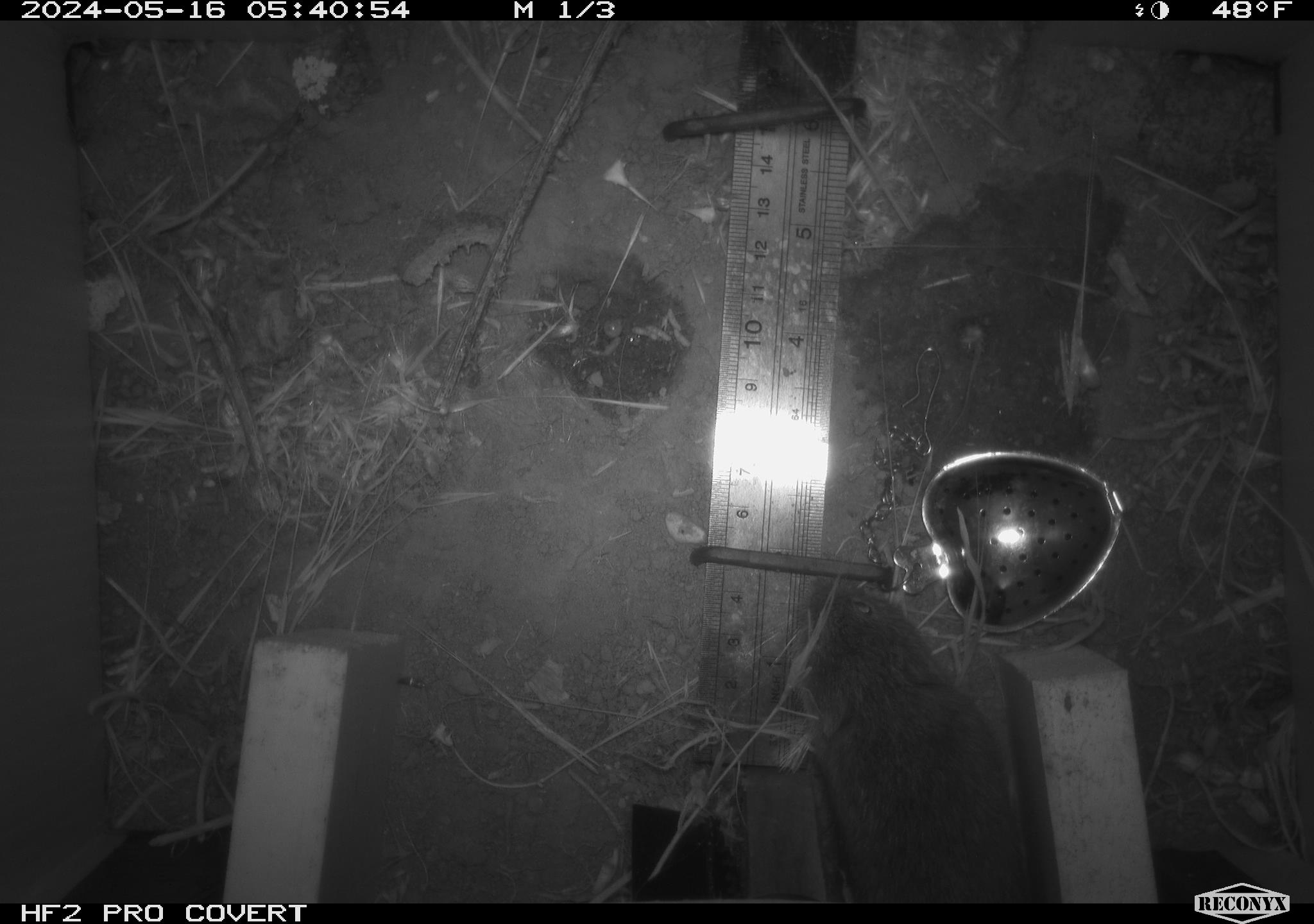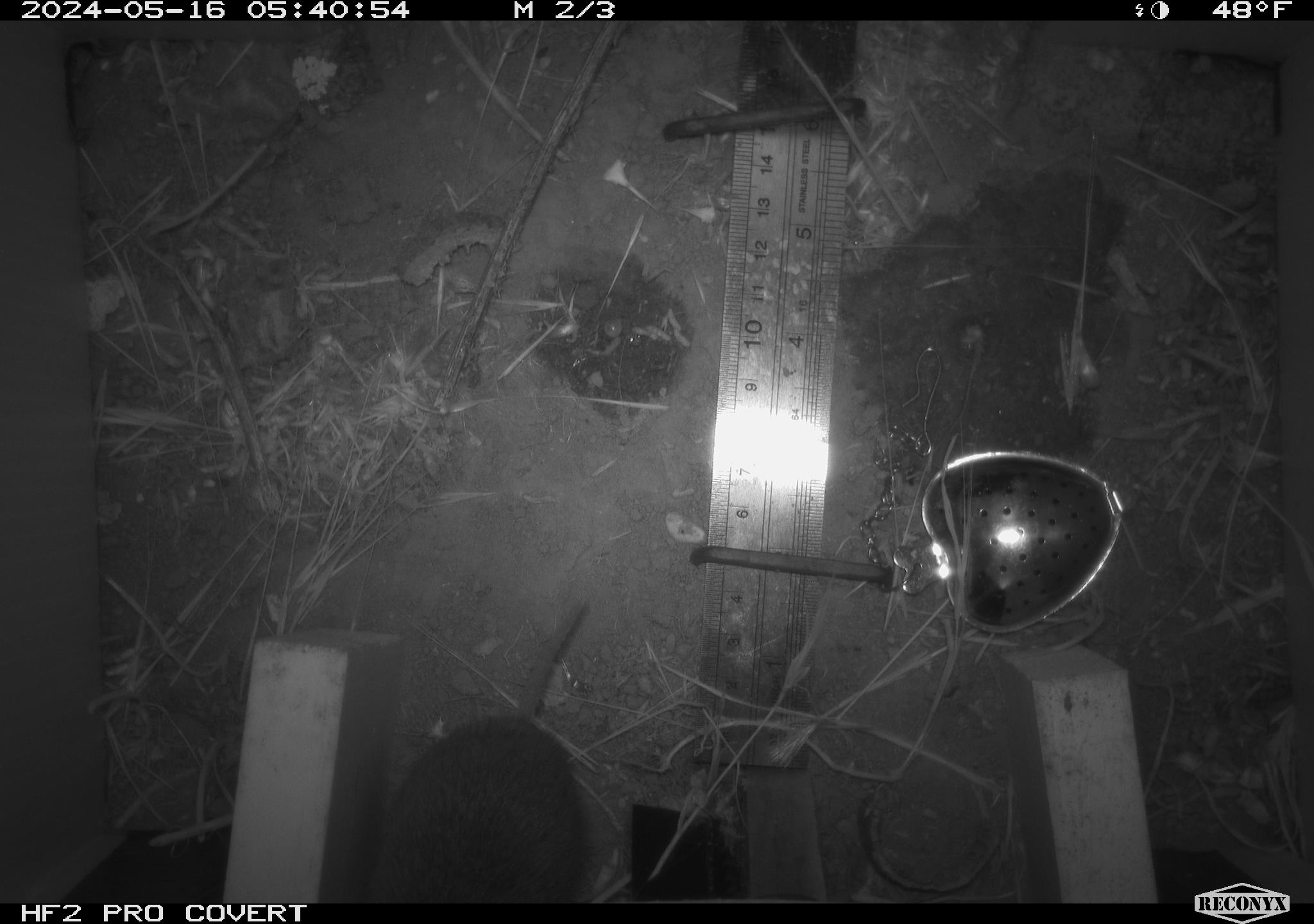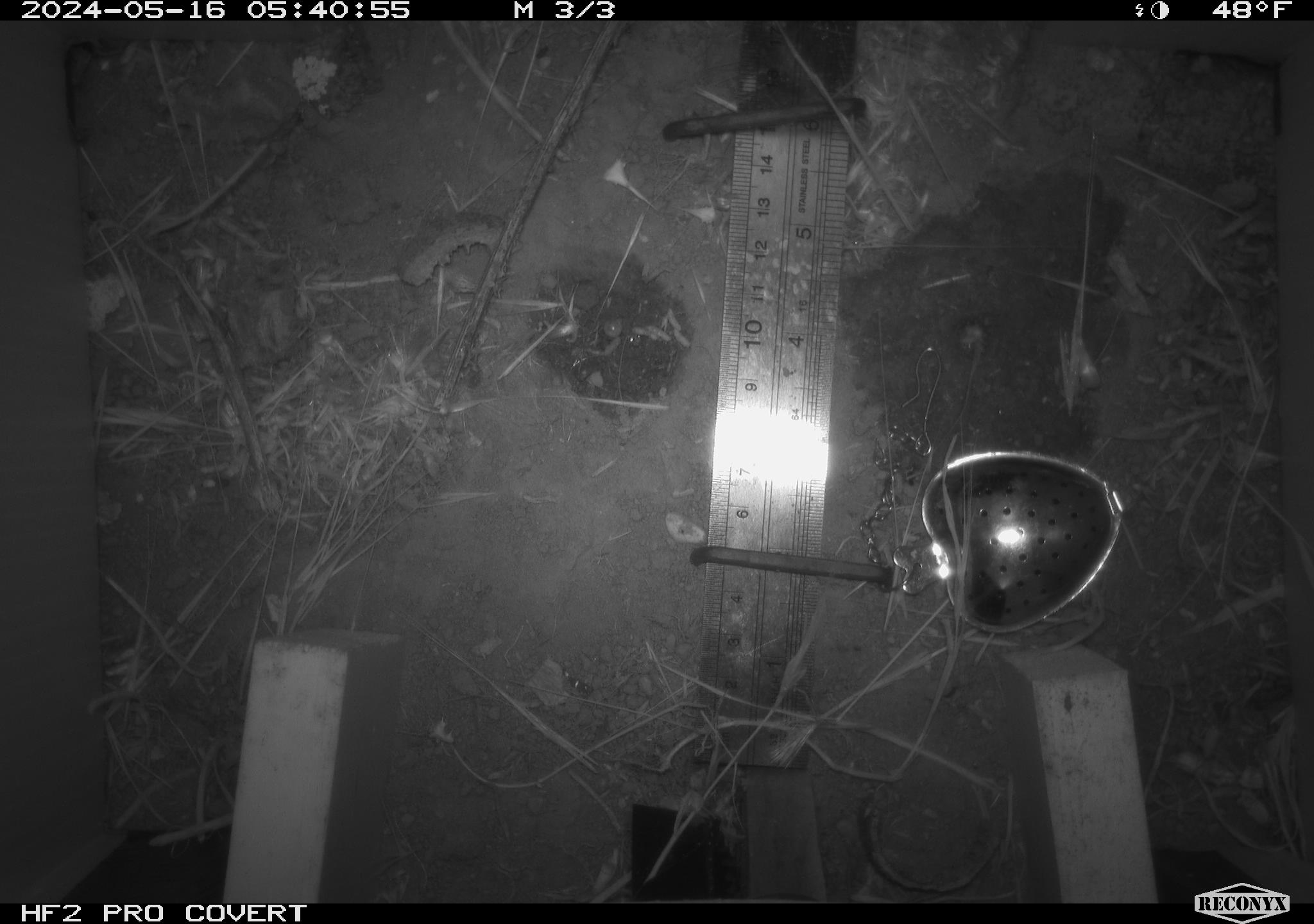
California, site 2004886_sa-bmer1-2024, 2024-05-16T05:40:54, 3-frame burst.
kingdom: Animalia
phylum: Chordata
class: Mammalia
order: Rodentia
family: Cricetidae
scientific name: Arvicolinae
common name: voles, lemmings, and muskrats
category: arvicolinae subfamily